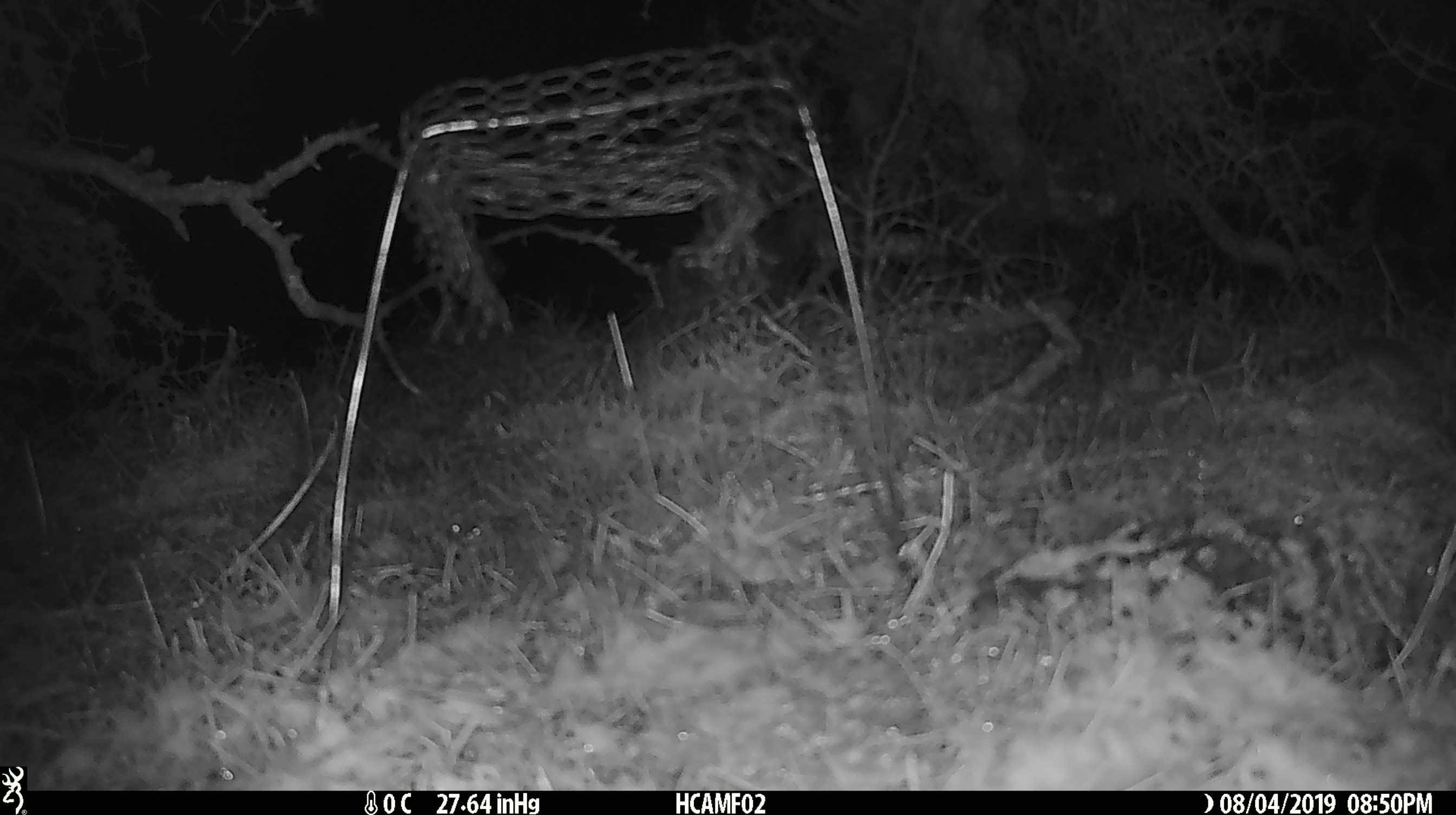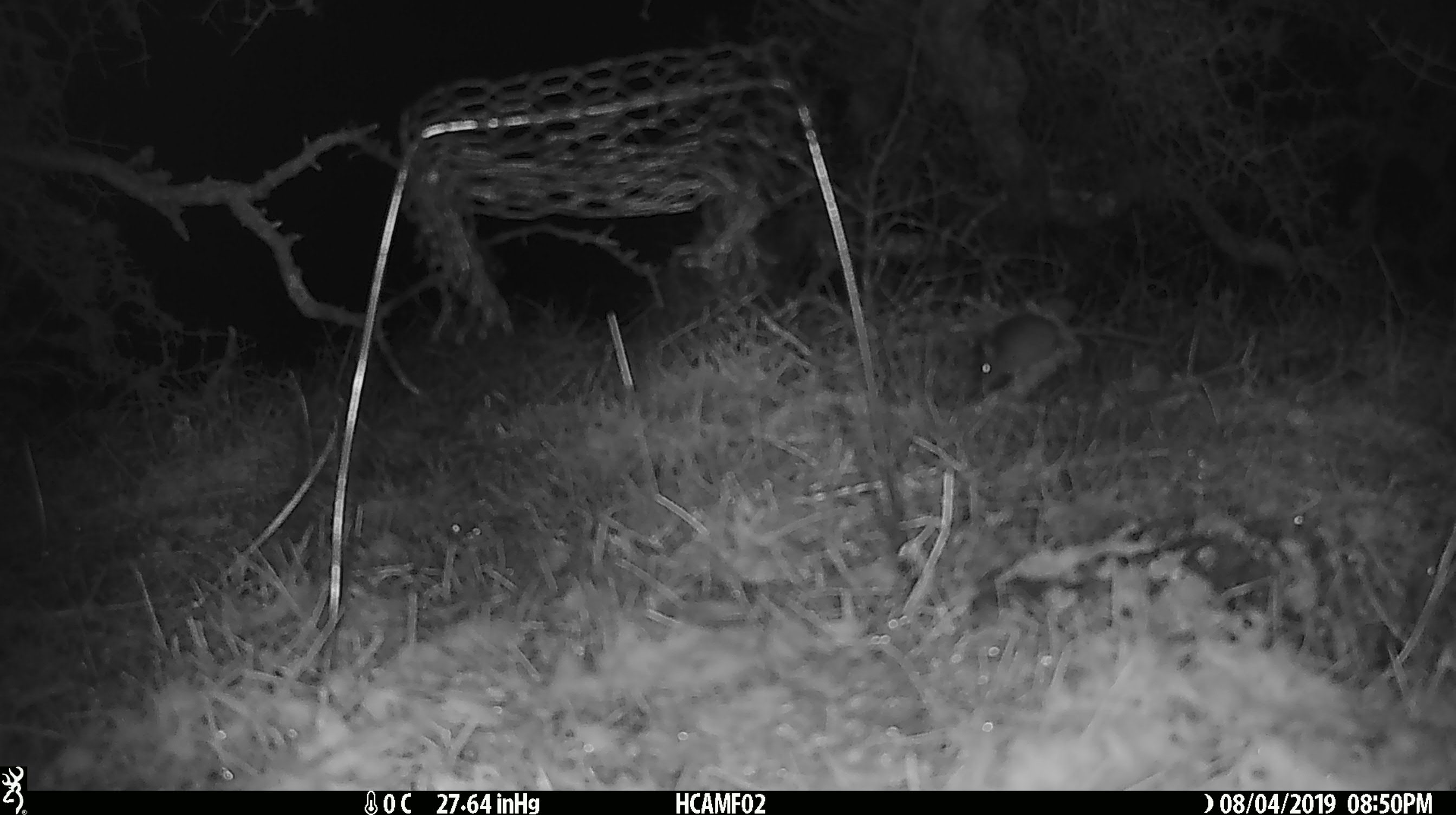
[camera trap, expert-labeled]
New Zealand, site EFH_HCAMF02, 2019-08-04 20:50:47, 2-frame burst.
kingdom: Animalia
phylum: Chordata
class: Mammalia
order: Rodentia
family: Muridae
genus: Mus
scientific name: Mus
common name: mouse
Mouse (Mus).